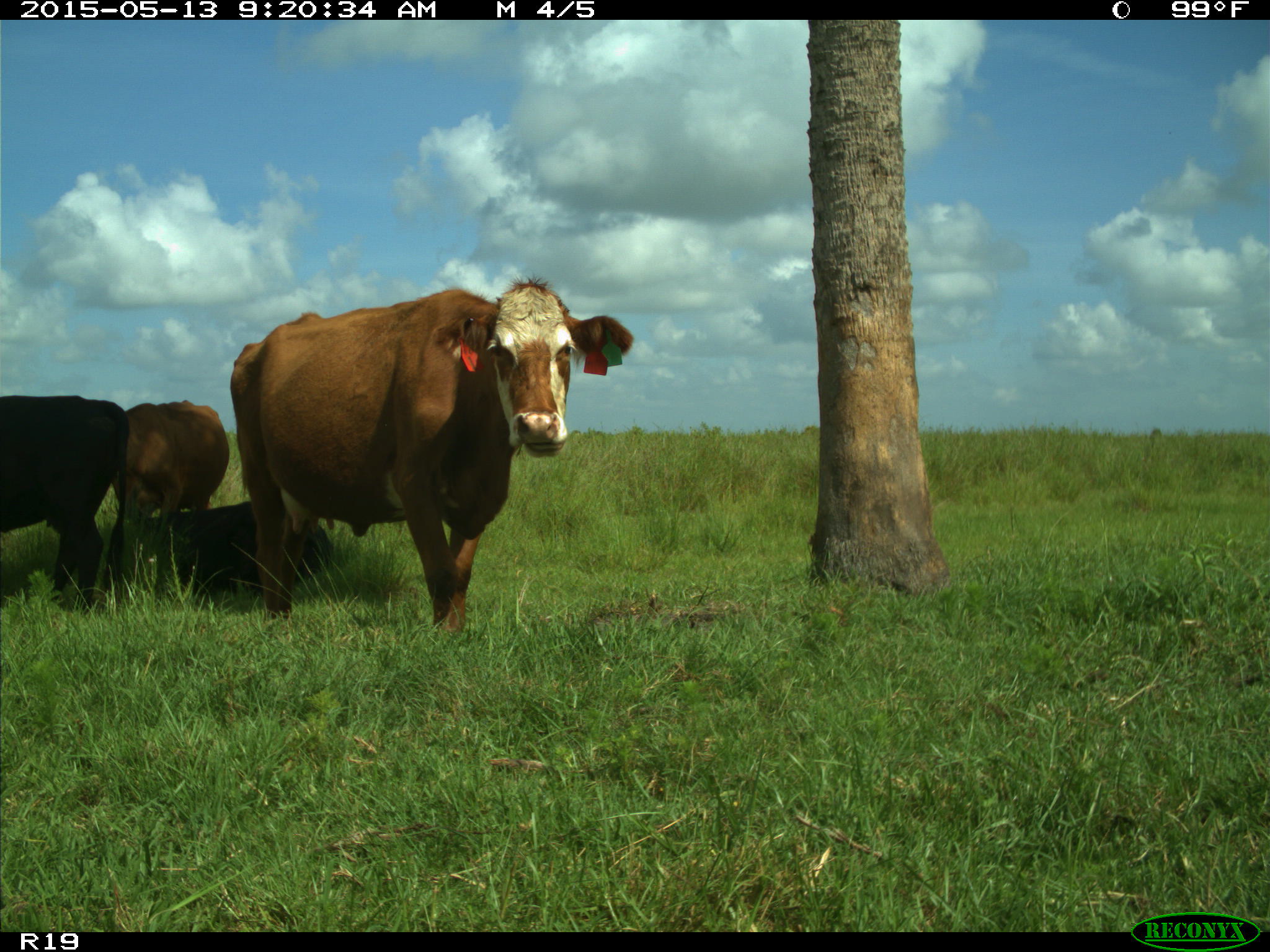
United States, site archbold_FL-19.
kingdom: Animalia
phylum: Chordata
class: Mammalia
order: Artiodactyla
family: Bovidae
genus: Bos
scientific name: Bos taurus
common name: domestic cow